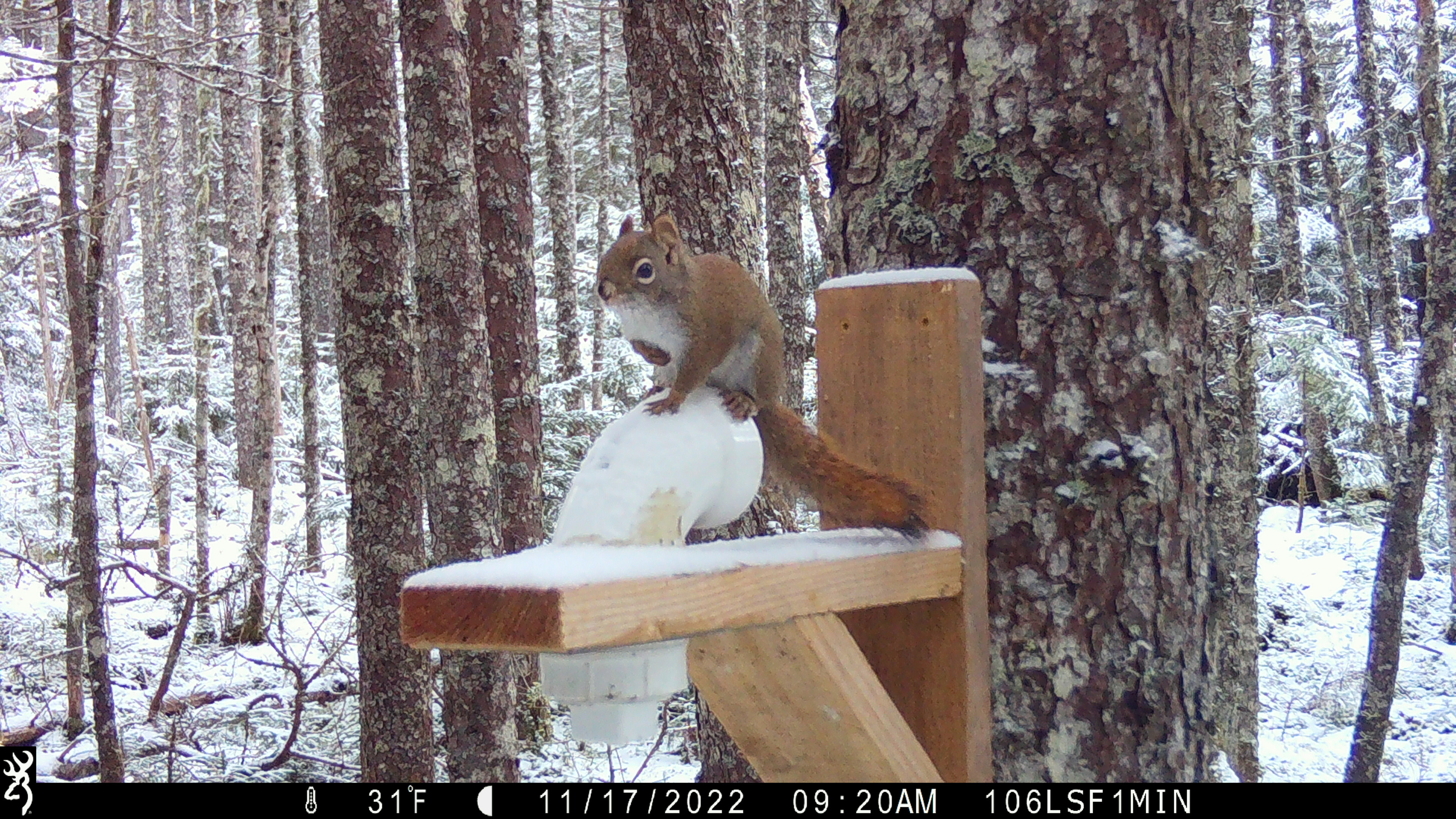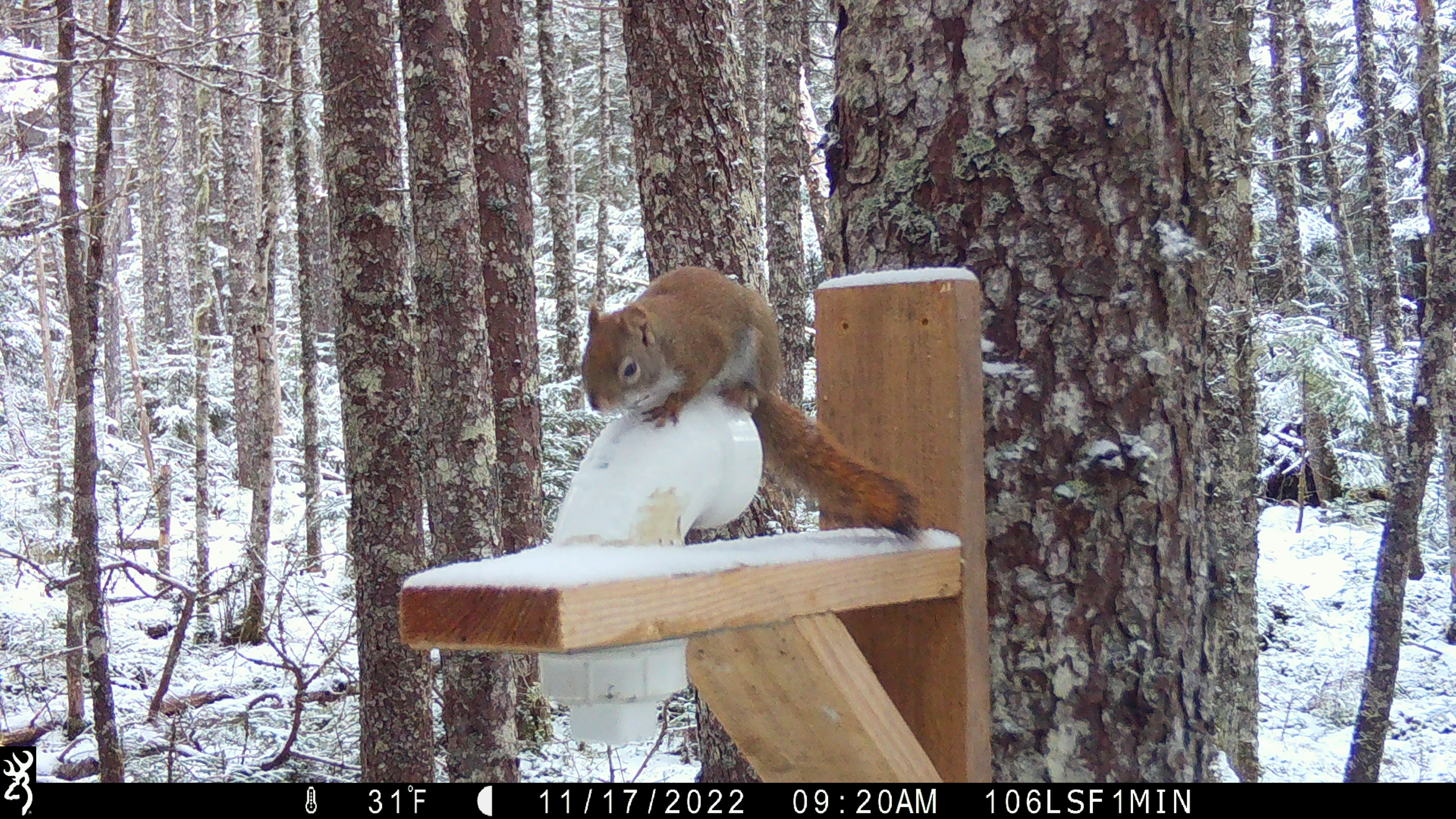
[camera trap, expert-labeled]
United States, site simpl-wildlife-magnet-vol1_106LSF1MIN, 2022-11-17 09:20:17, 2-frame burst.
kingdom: Animalia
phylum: Chordata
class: Mammalia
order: Rodentia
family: Sciuridae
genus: Tamiasciurus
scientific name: Tamiasciurus hudsonicus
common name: red squirrel